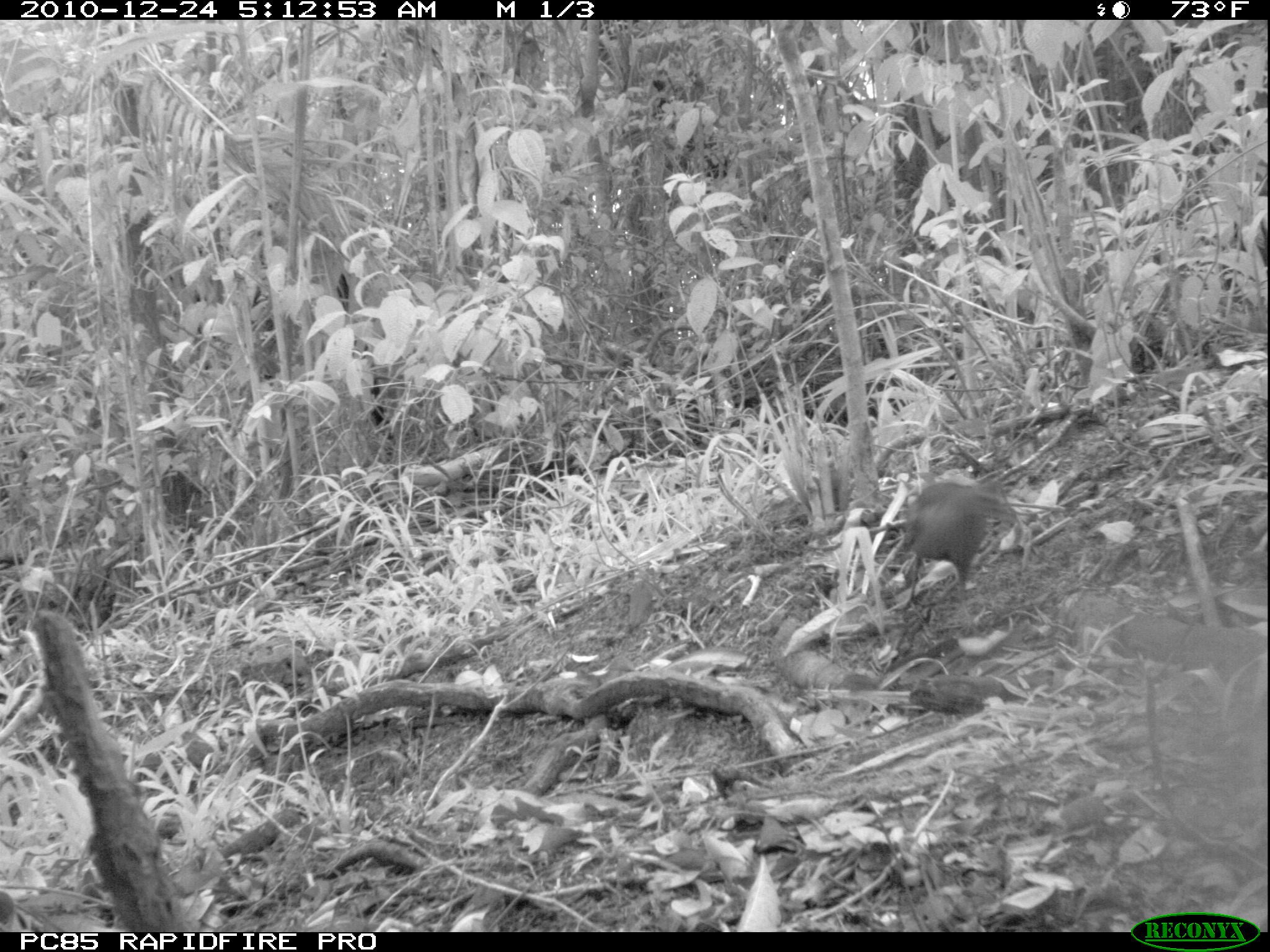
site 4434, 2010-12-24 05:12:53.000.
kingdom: Animalia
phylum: Chordata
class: Aves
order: Gruiformes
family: Sarothruridae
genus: Mentocrex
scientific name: Mentocrex kioloides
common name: madagascar wood rail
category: canirallus kioloides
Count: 1.